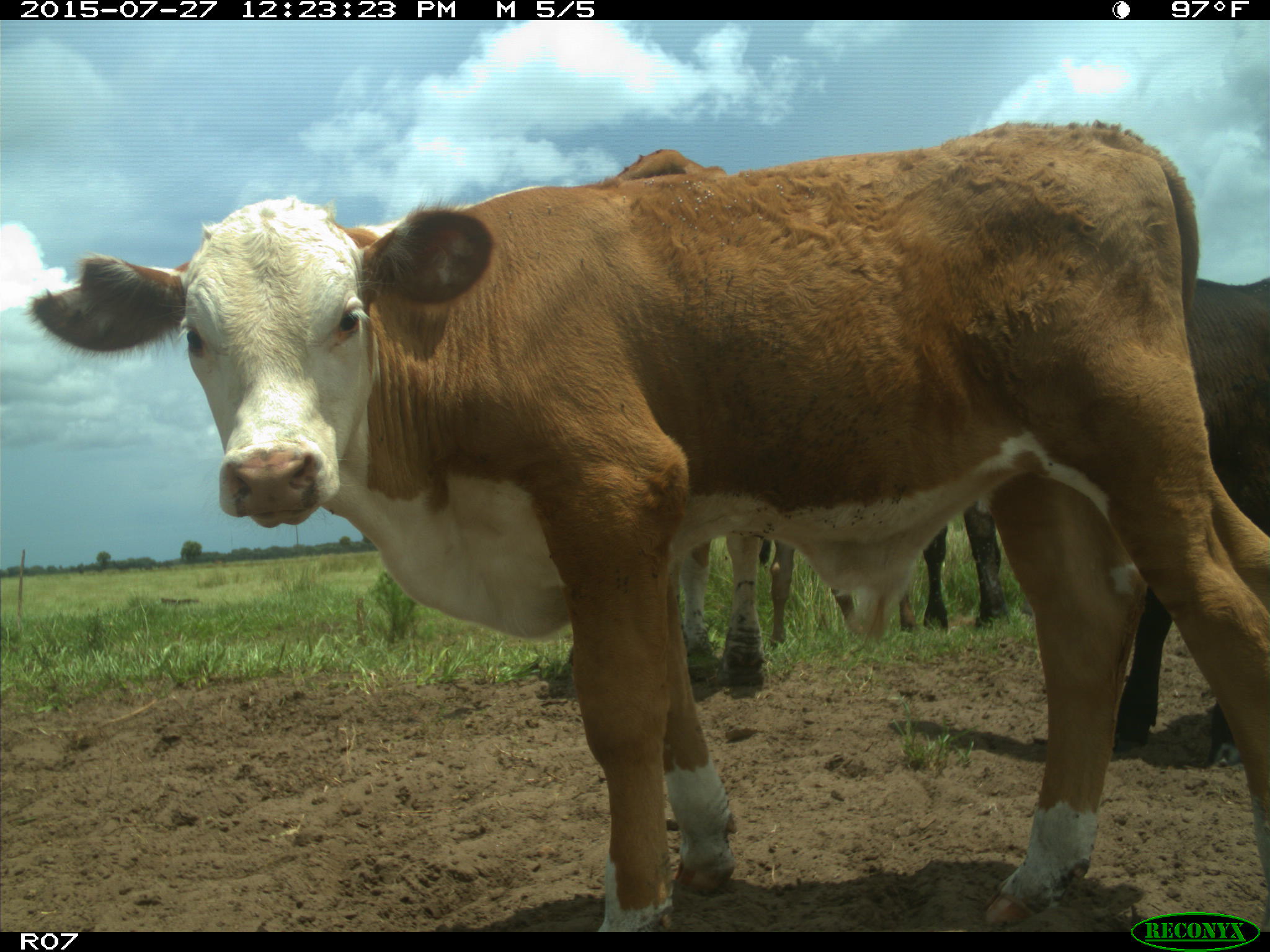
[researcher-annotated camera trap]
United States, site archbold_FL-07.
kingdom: Animalia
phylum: Chordata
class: Mammalia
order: Artiodactyla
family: Bovidae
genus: Bos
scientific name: Bos taurus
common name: domestic cow